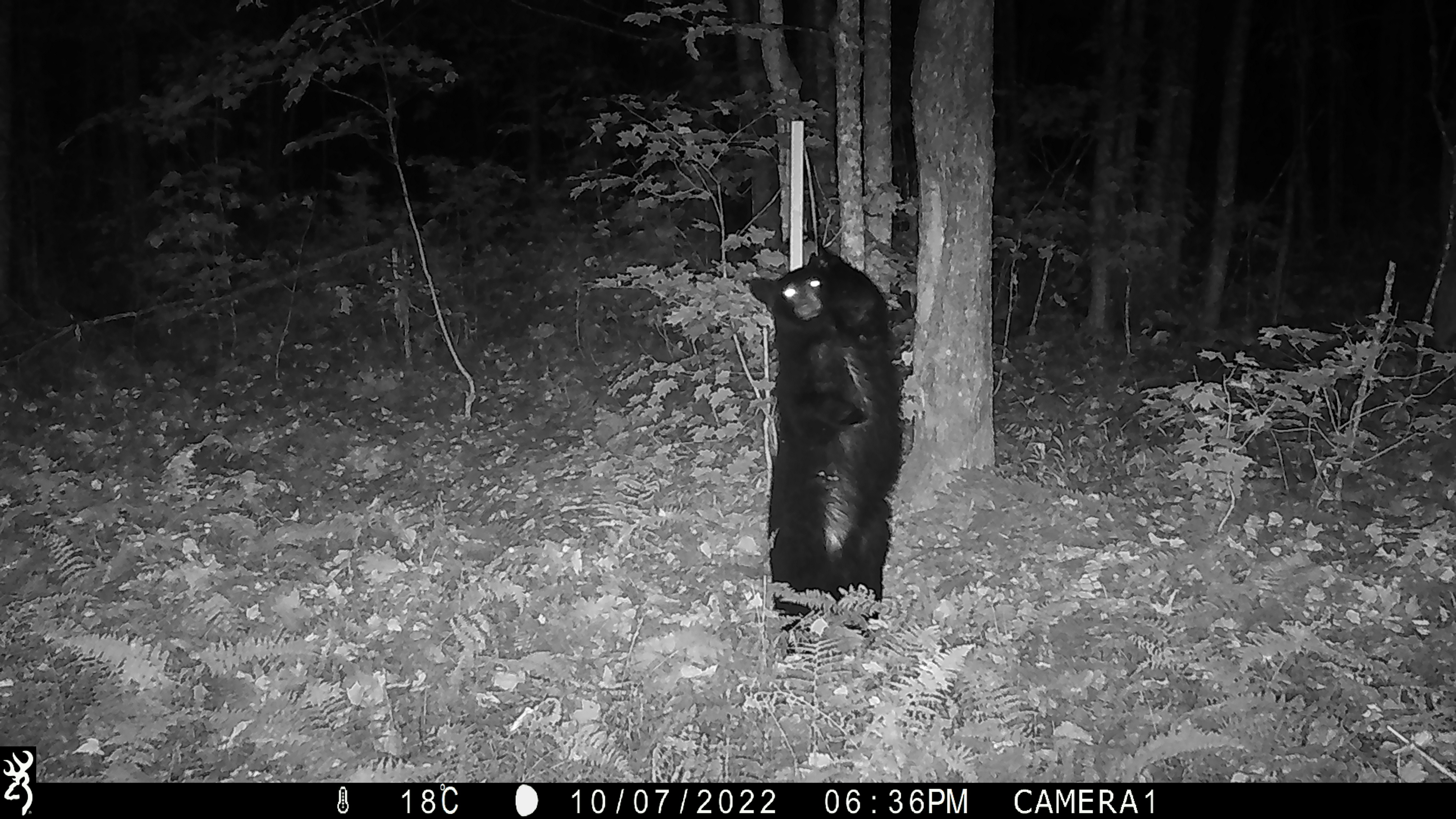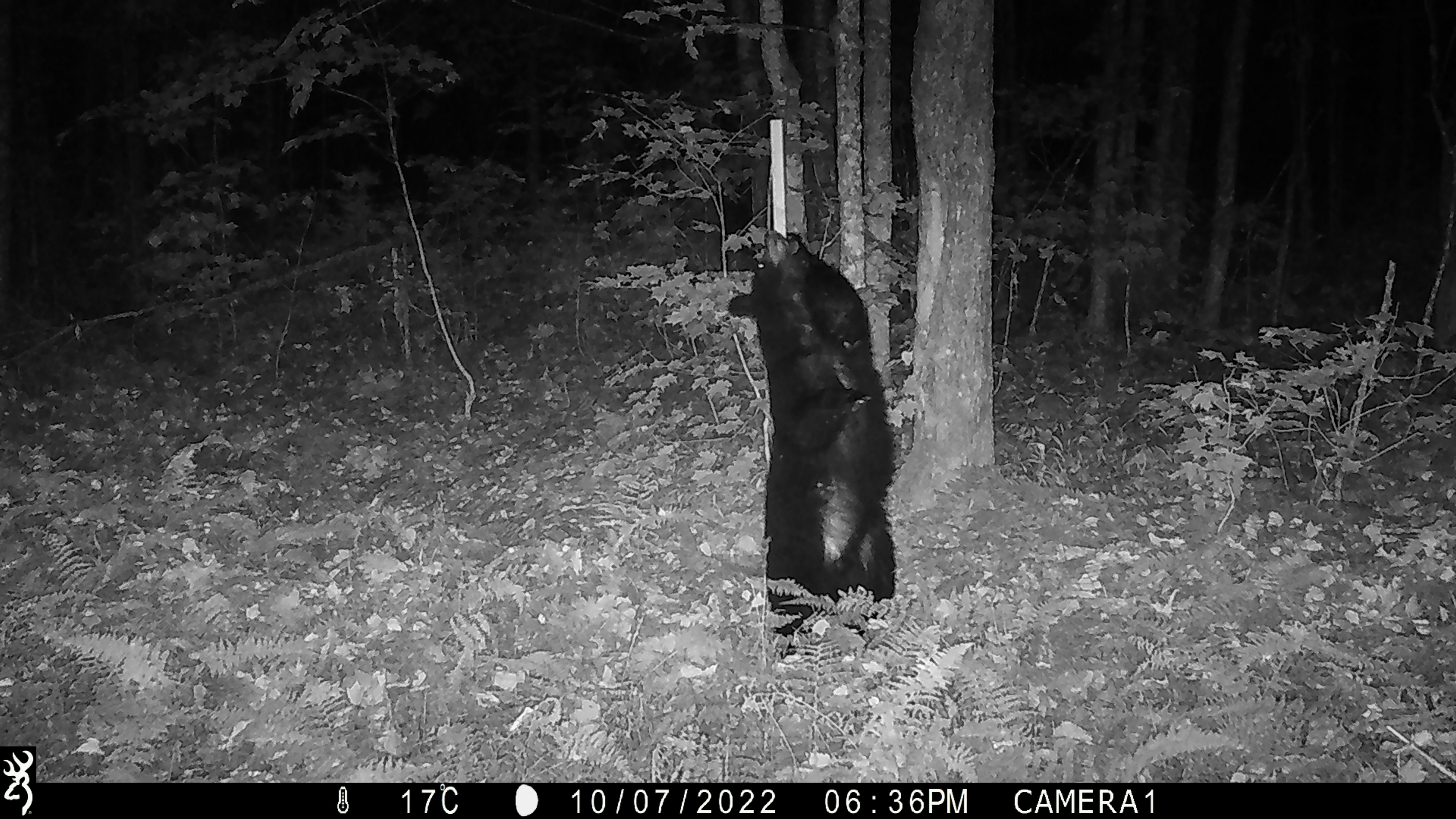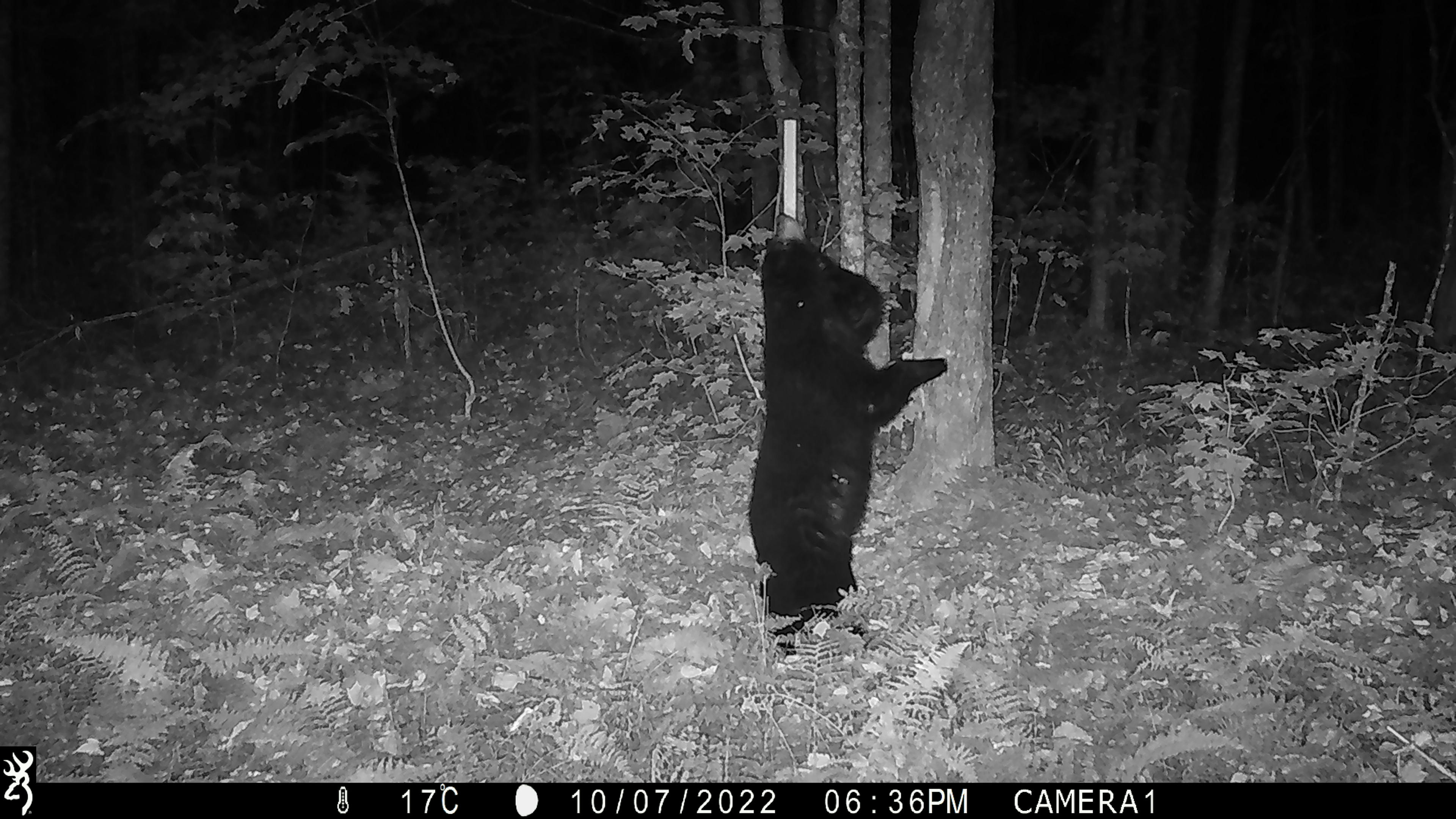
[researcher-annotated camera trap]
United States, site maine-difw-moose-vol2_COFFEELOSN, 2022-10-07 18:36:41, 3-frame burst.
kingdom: Animalia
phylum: Chordata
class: Mammalia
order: Carnivora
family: Ursidae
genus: Ursus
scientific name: Ursus americanus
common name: black bear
Black bear (Ursus americanus).